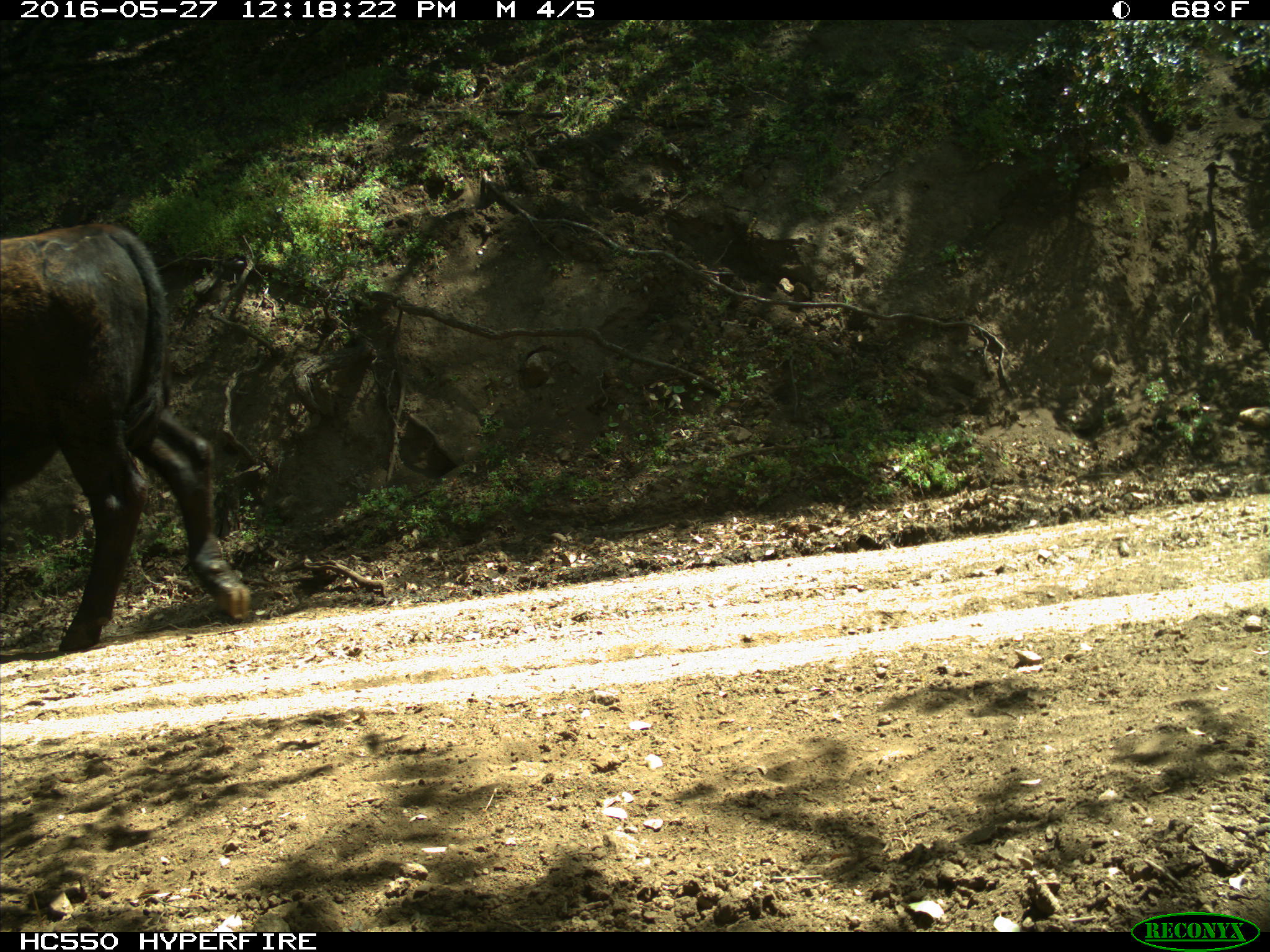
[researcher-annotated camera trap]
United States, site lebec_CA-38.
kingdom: Animalia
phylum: Chordata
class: Mammalia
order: Artiodactyla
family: Bovidae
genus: Bos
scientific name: Bos taurus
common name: domestic cow